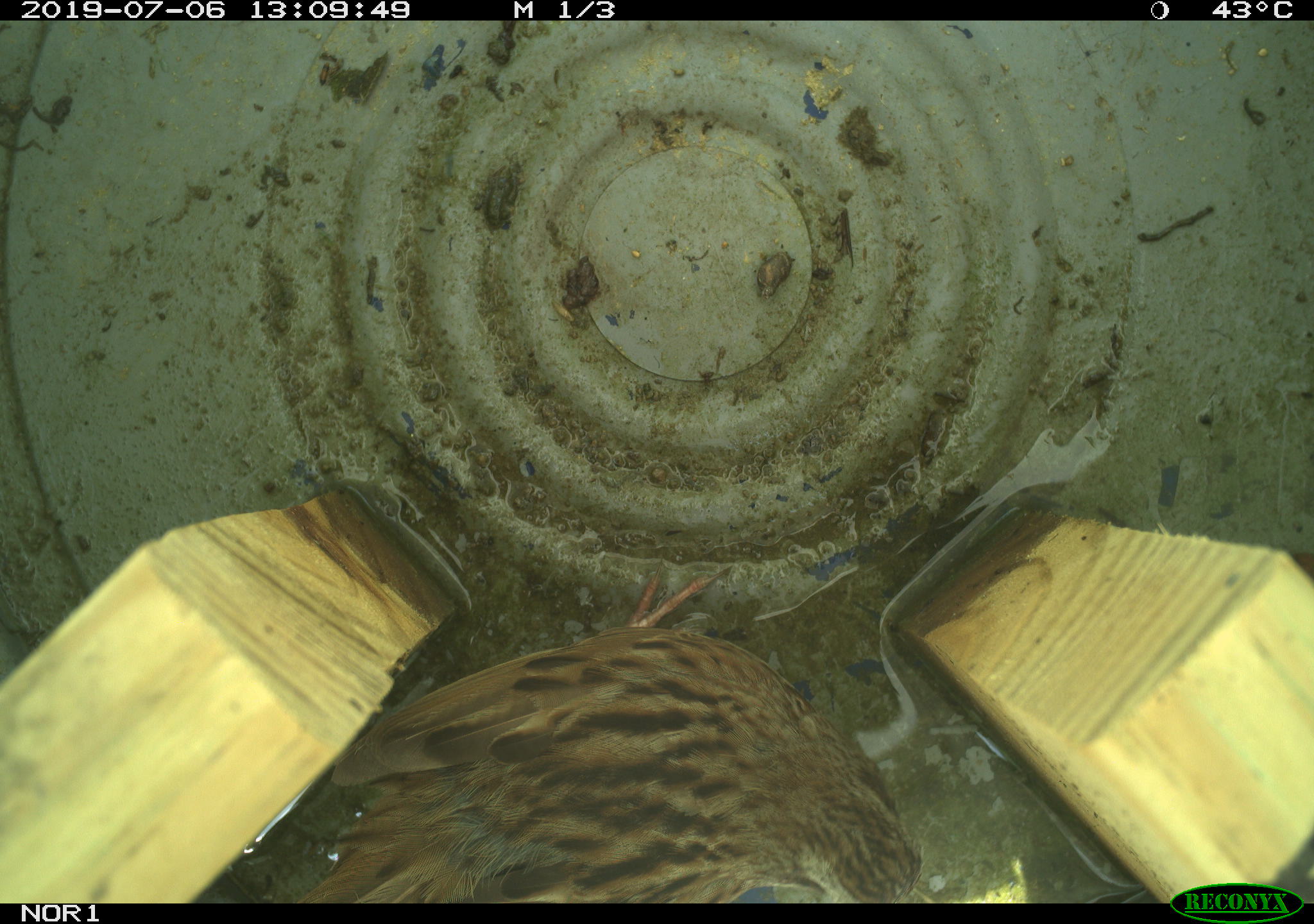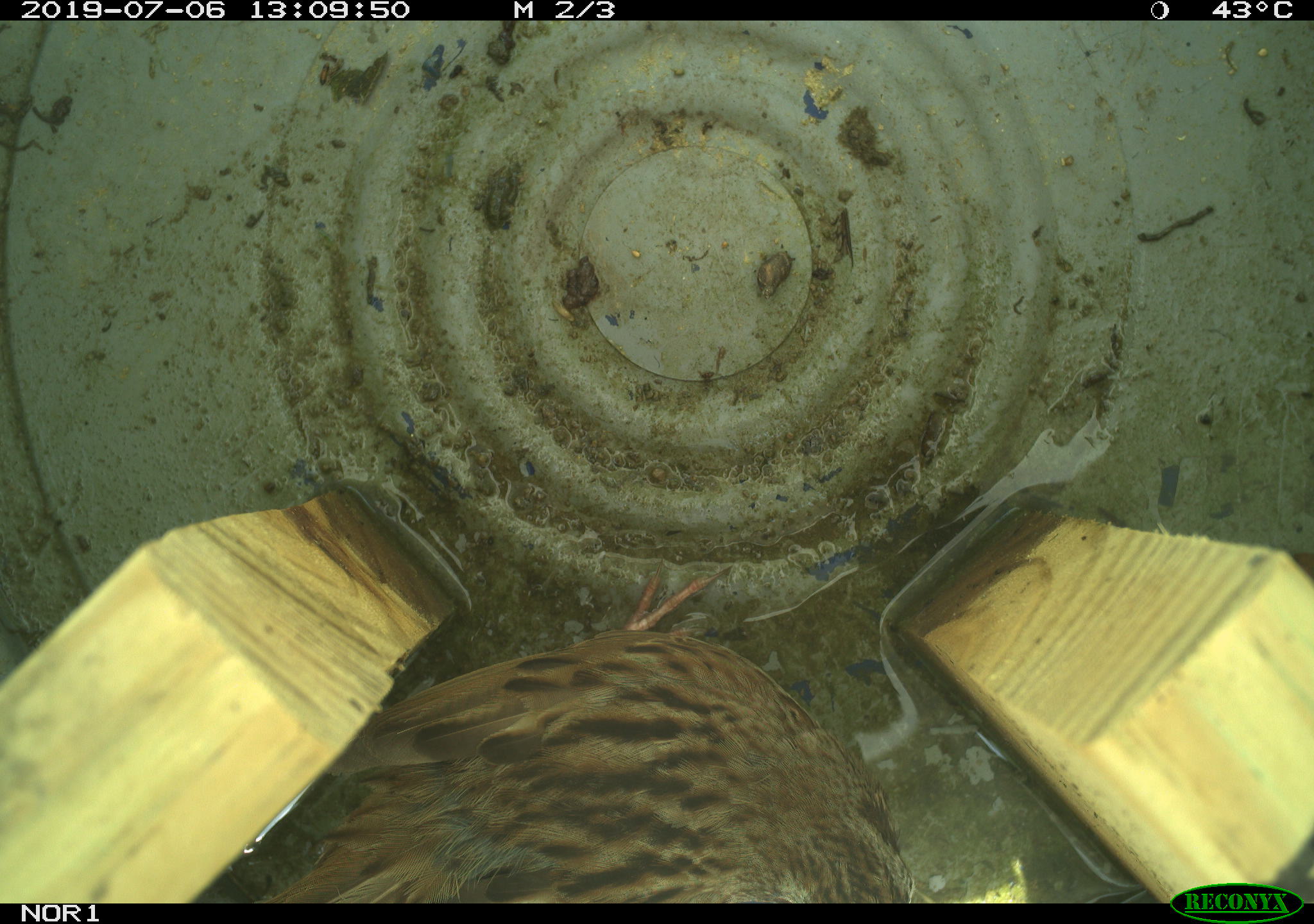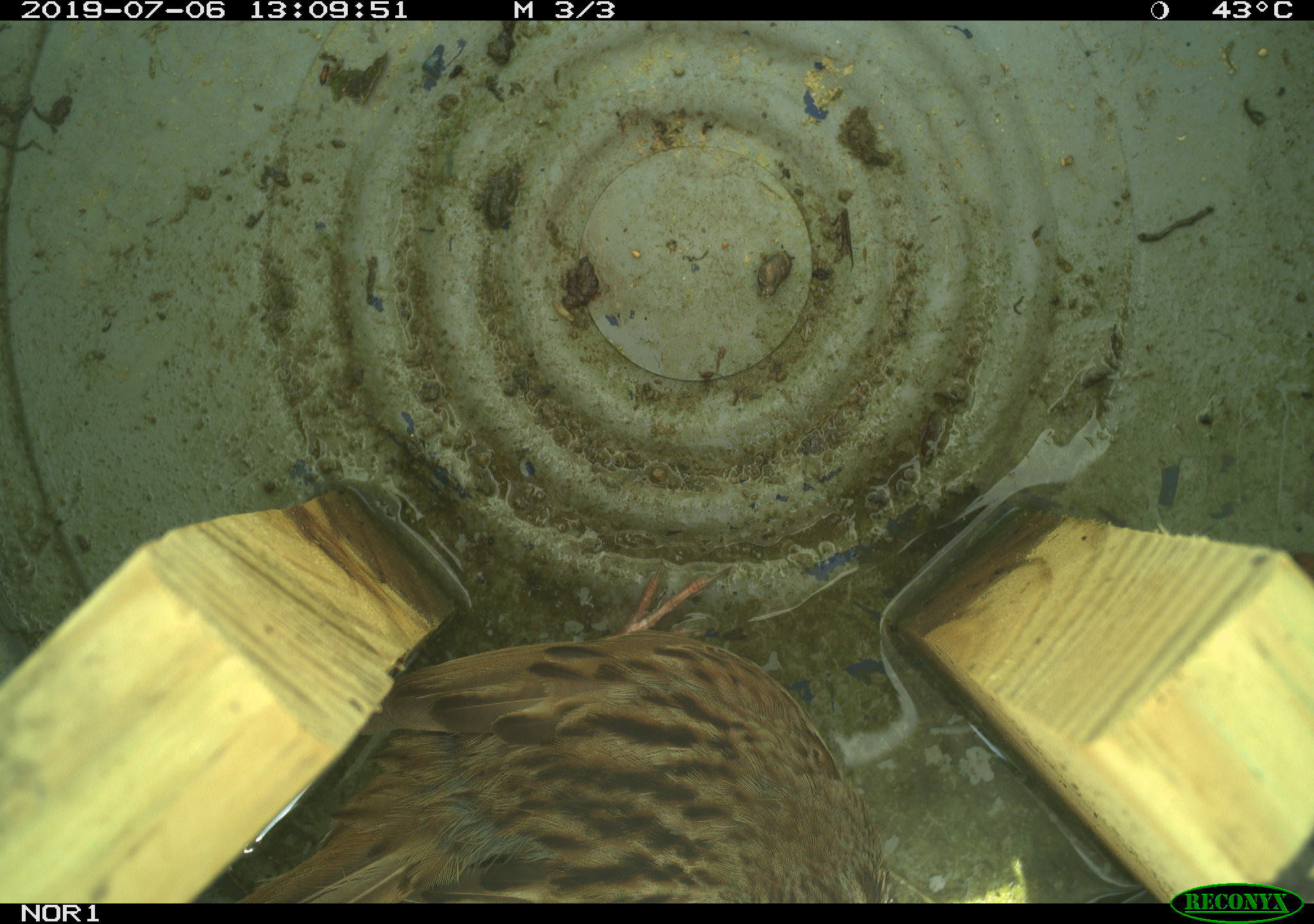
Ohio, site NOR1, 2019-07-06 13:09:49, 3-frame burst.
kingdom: Animalia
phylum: Chordata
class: Aves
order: Passeriformes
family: Passerellidae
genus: Melospiza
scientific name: Melospiza melodia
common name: song sparrow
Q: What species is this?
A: Song sparrow (Melospiza melodia).